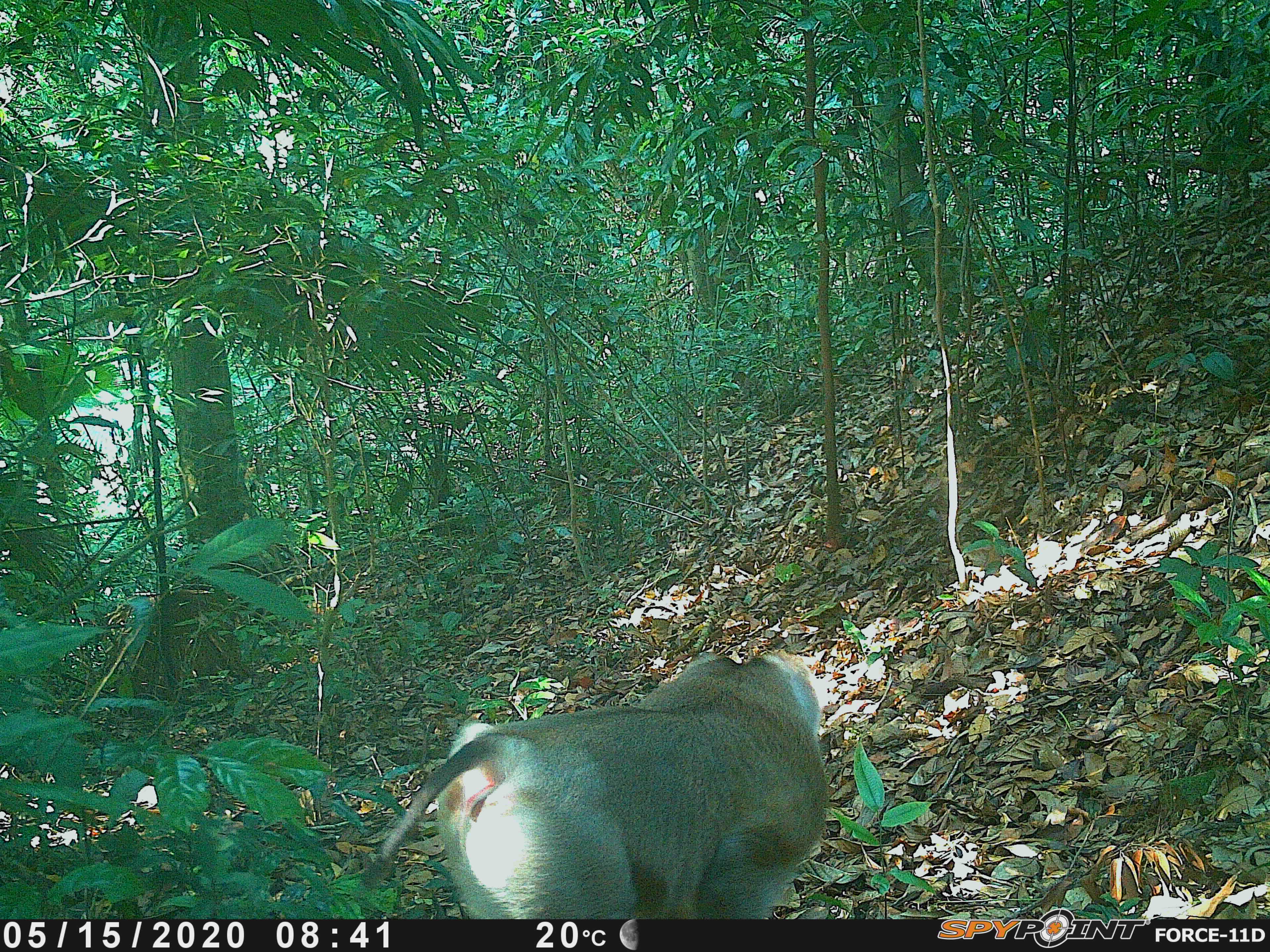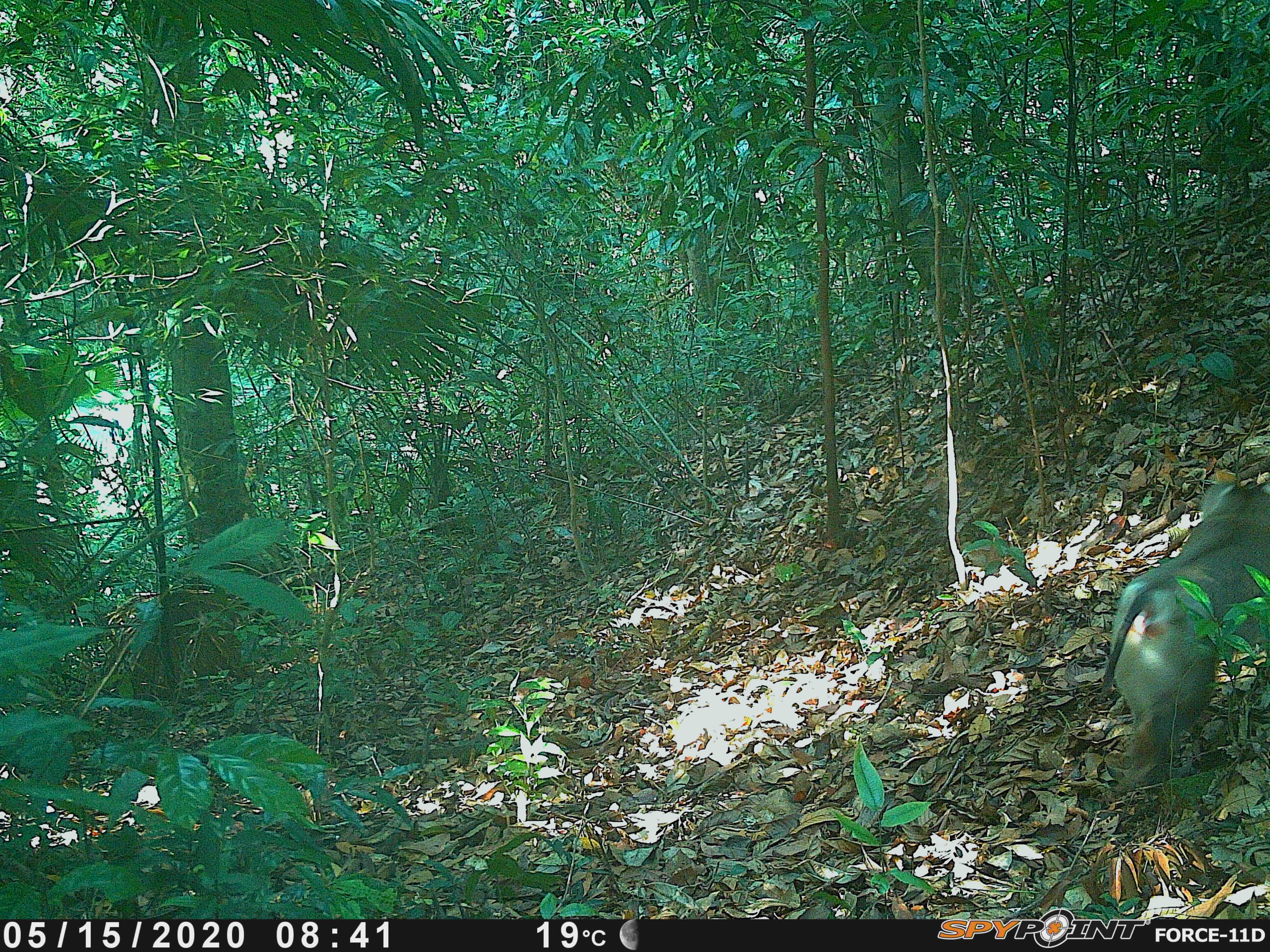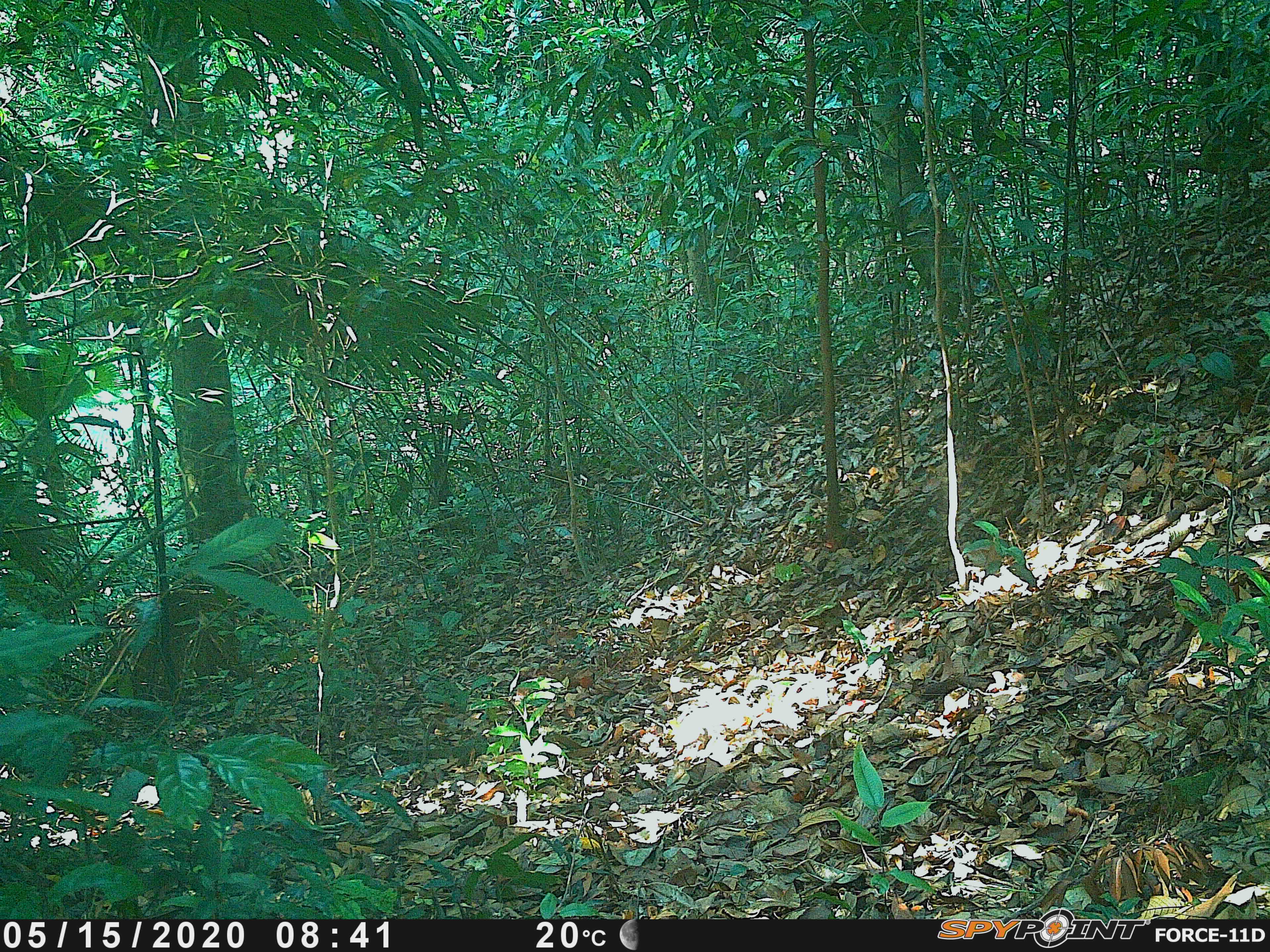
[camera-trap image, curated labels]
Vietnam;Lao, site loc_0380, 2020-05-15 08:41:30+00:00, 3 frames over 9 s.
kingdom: Animalia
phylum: Chordata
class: Mammalia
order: Primates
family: Cercopithecidae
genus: Macaca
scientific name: Macaca nemestrina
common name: pig-tailed macaque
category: pig tailed macaque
Pig tailed macaque (pig-tailed macaque) (Macaca nemestrina). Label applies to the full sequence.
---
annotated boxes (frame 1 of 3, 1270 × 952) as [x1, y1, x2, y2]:
pig tailed macaque: [359, 646, 833, 918]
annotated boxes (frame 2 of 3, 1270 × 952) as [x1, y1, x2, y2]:
pig tailed macaque: [1097, 477, 1270, 810]